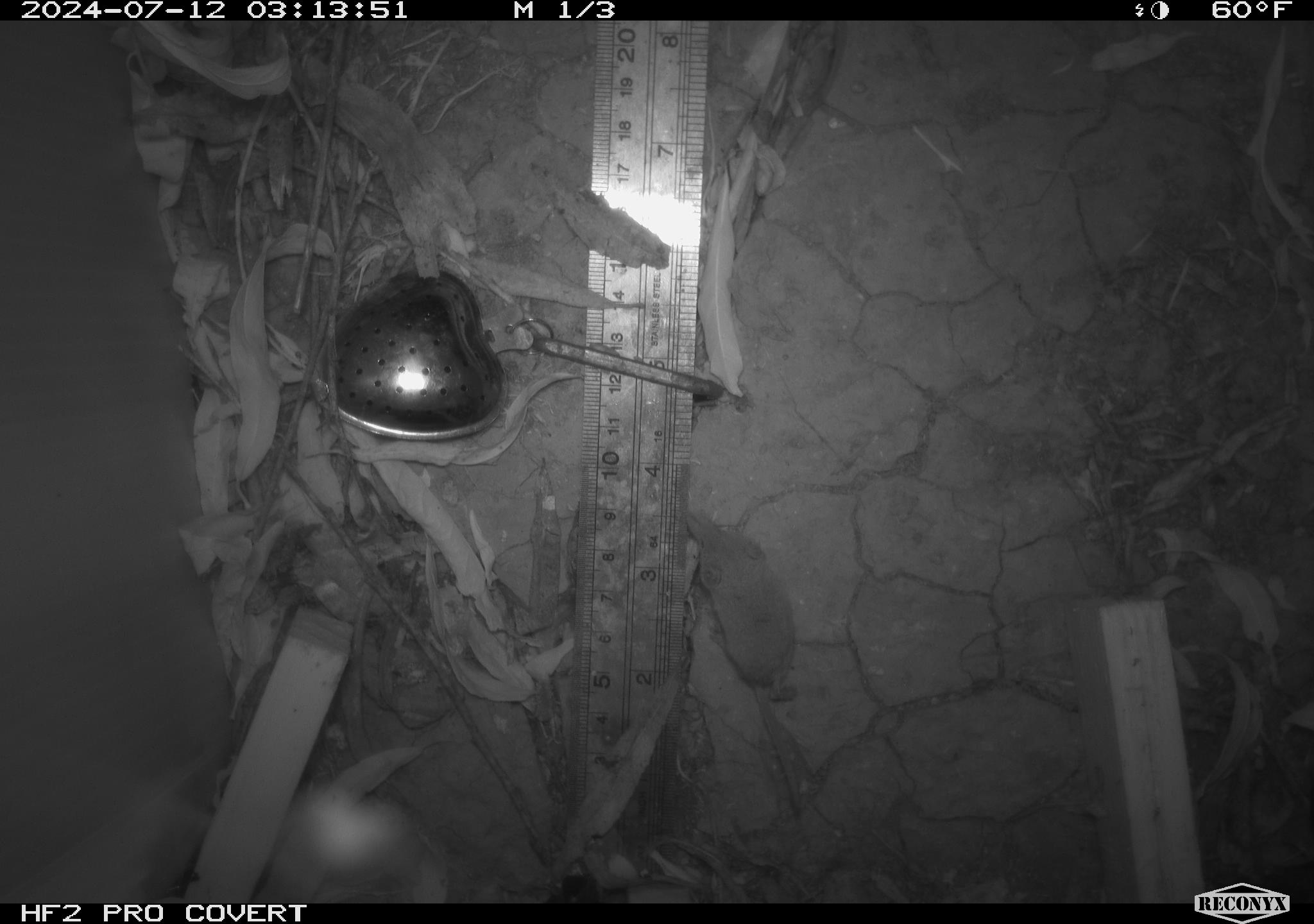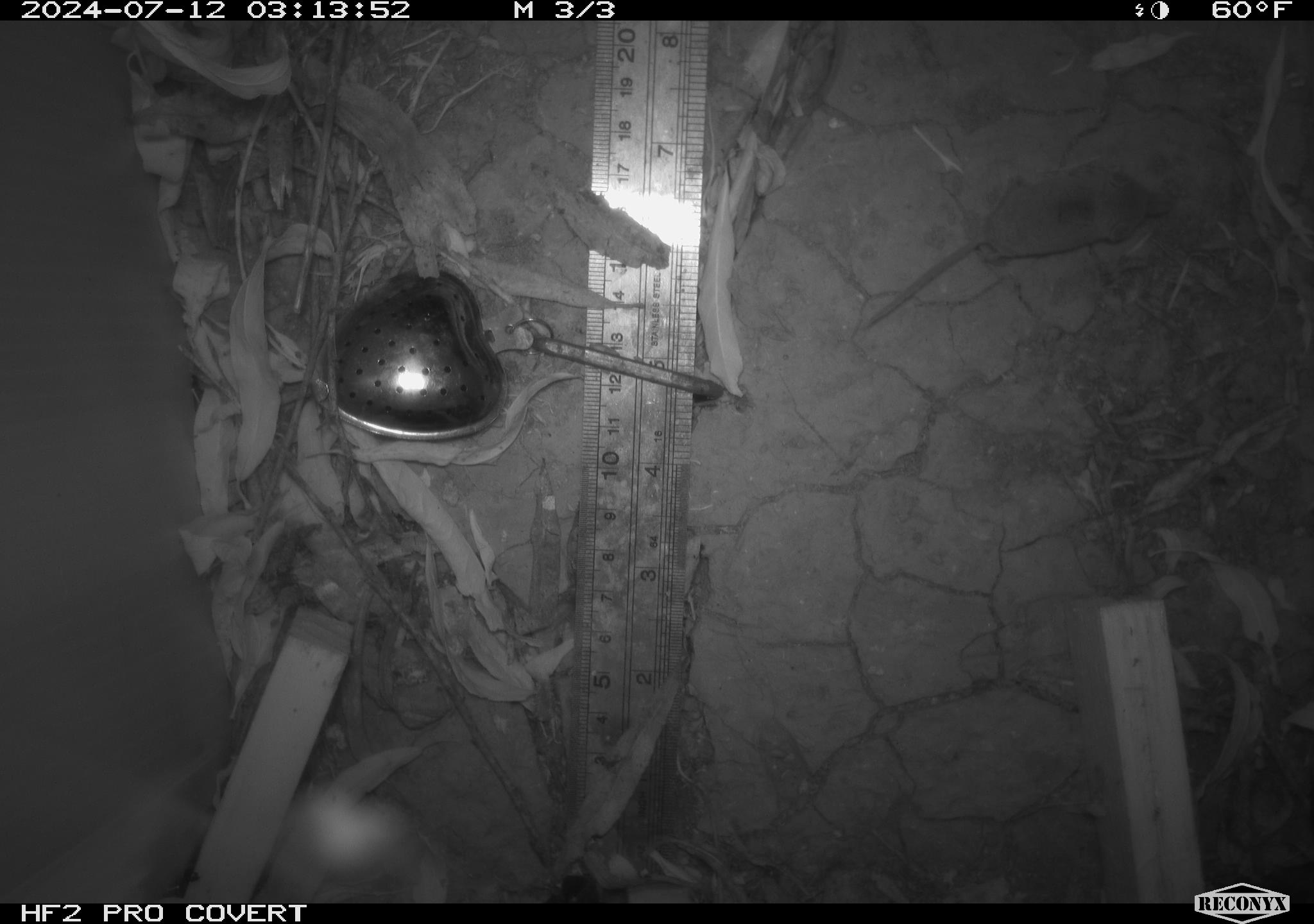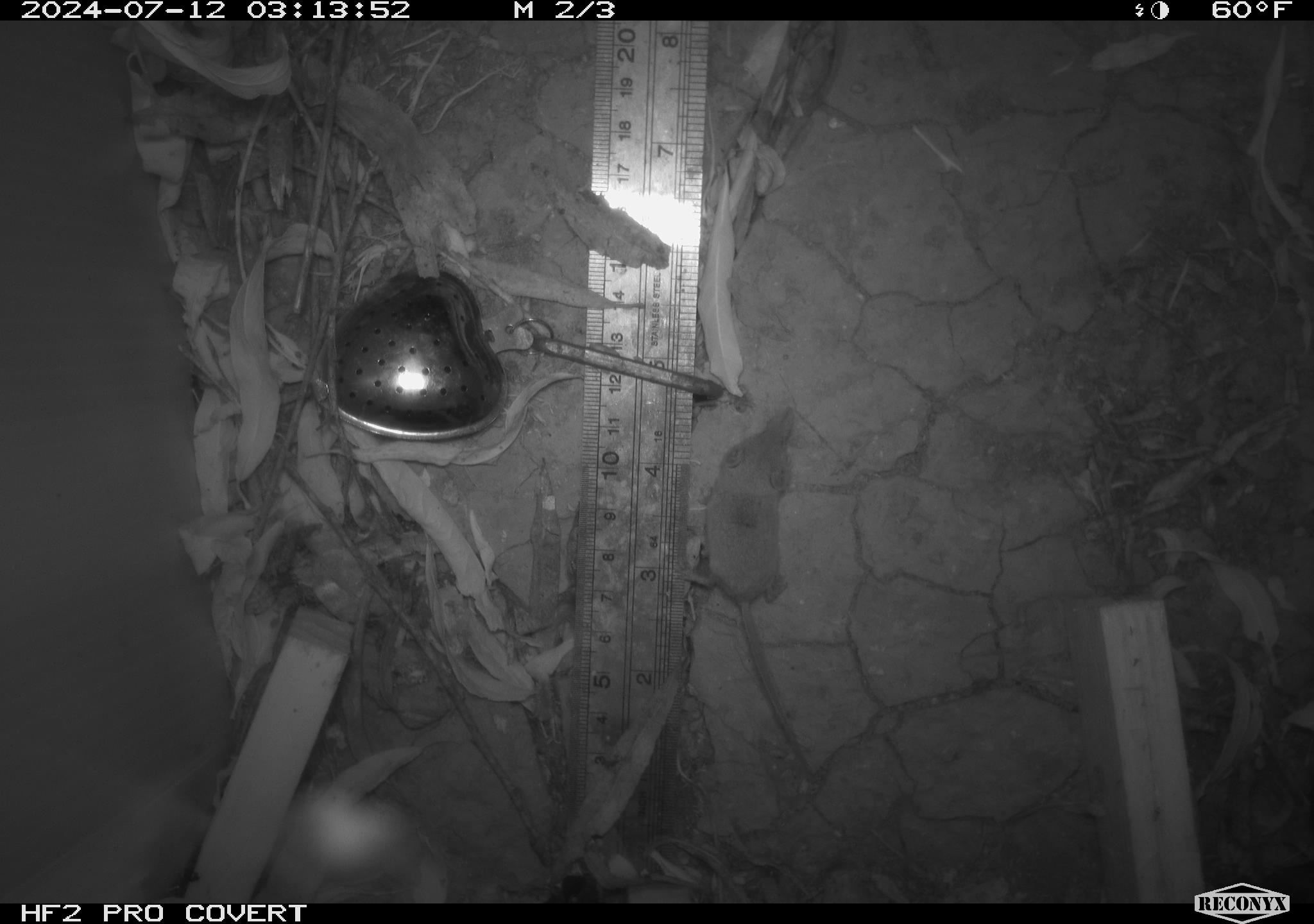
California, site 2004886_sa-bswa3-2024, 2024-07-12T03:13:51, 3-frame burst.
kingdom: Animalia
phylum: Chordata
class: Mammalia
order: Eulipotyphla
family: Soricidae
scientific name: Soricidae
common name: shrews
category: soricidae family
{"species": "soricidae family (shrews) (Soricidae)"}